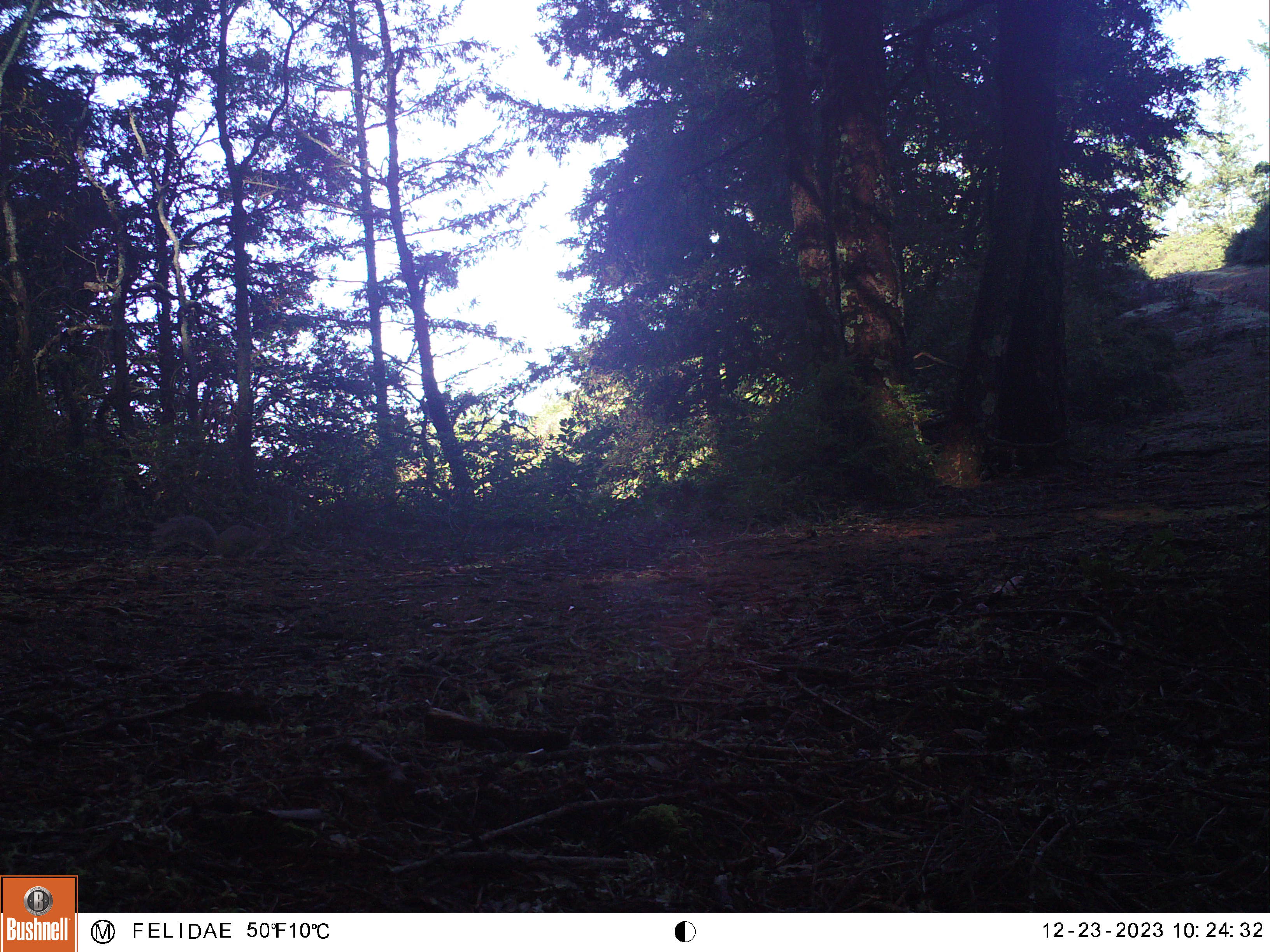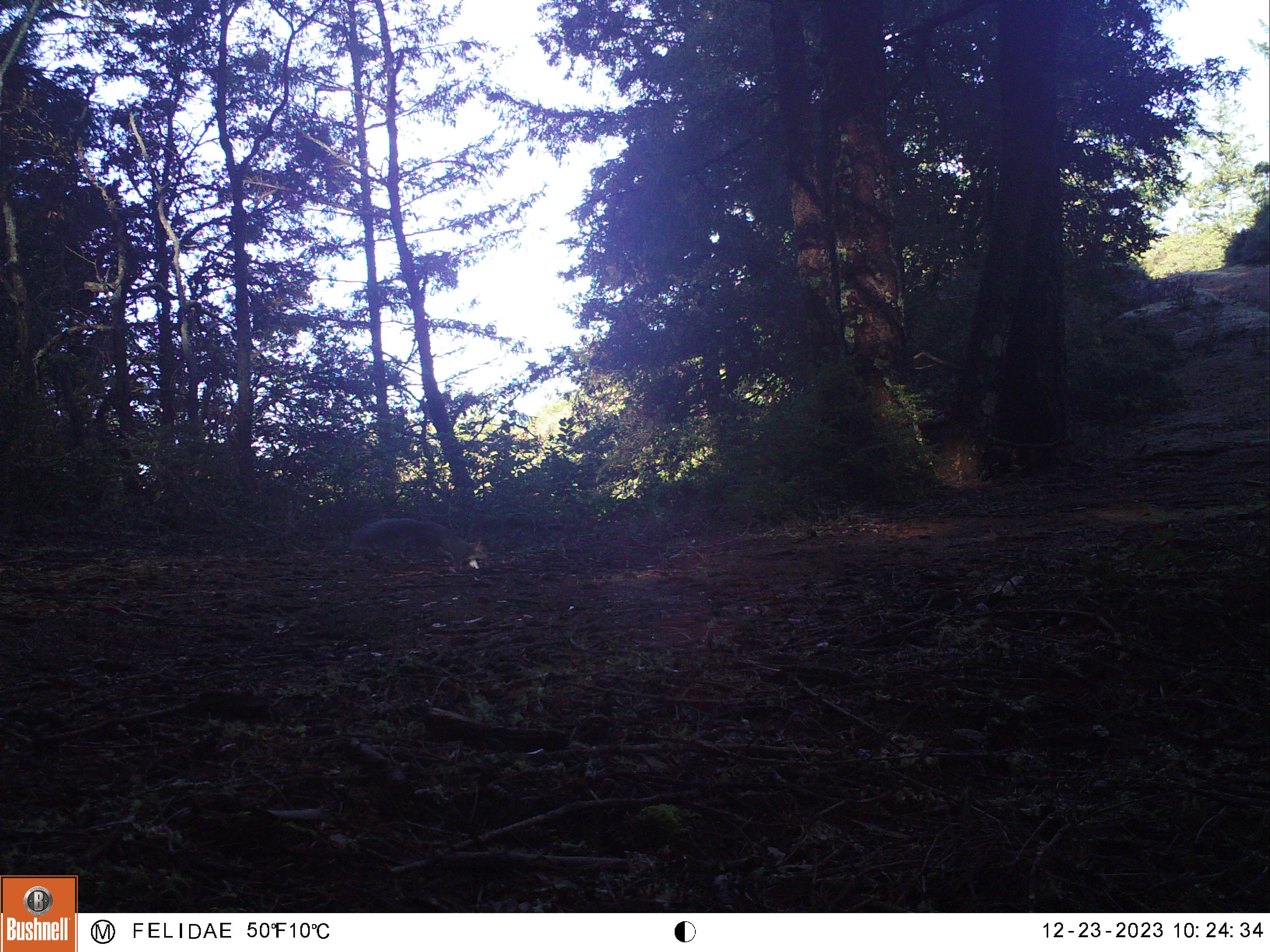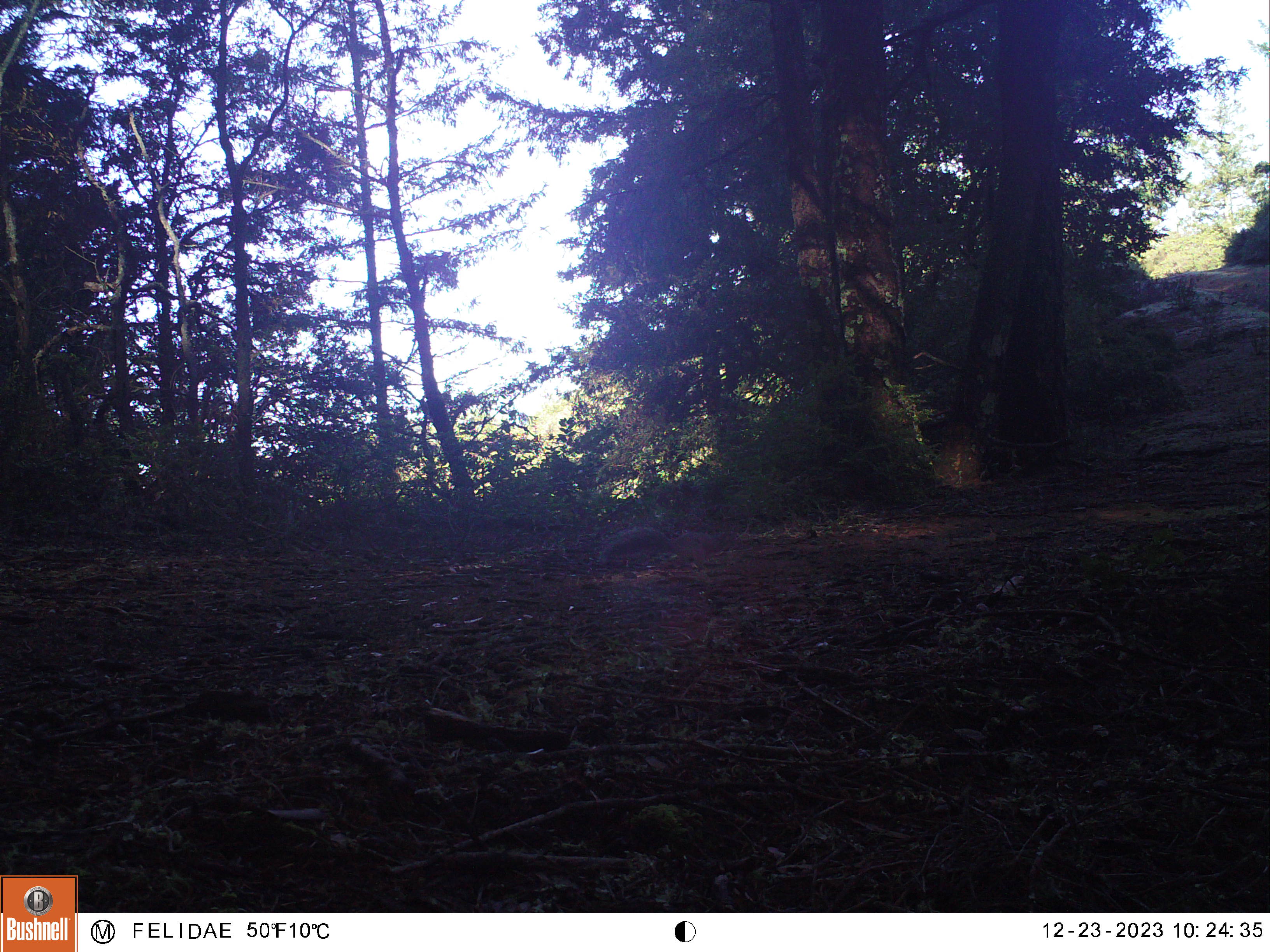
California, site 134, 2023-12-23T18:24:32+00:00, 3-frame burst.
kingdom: Animalia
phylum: Chordata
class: Mammalia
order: Rodentia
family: Sciuridae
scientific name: Sciuridae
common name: squirrel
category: unknown squirrel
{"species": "unknown squirrel (squirrel) (Sciuridae)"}